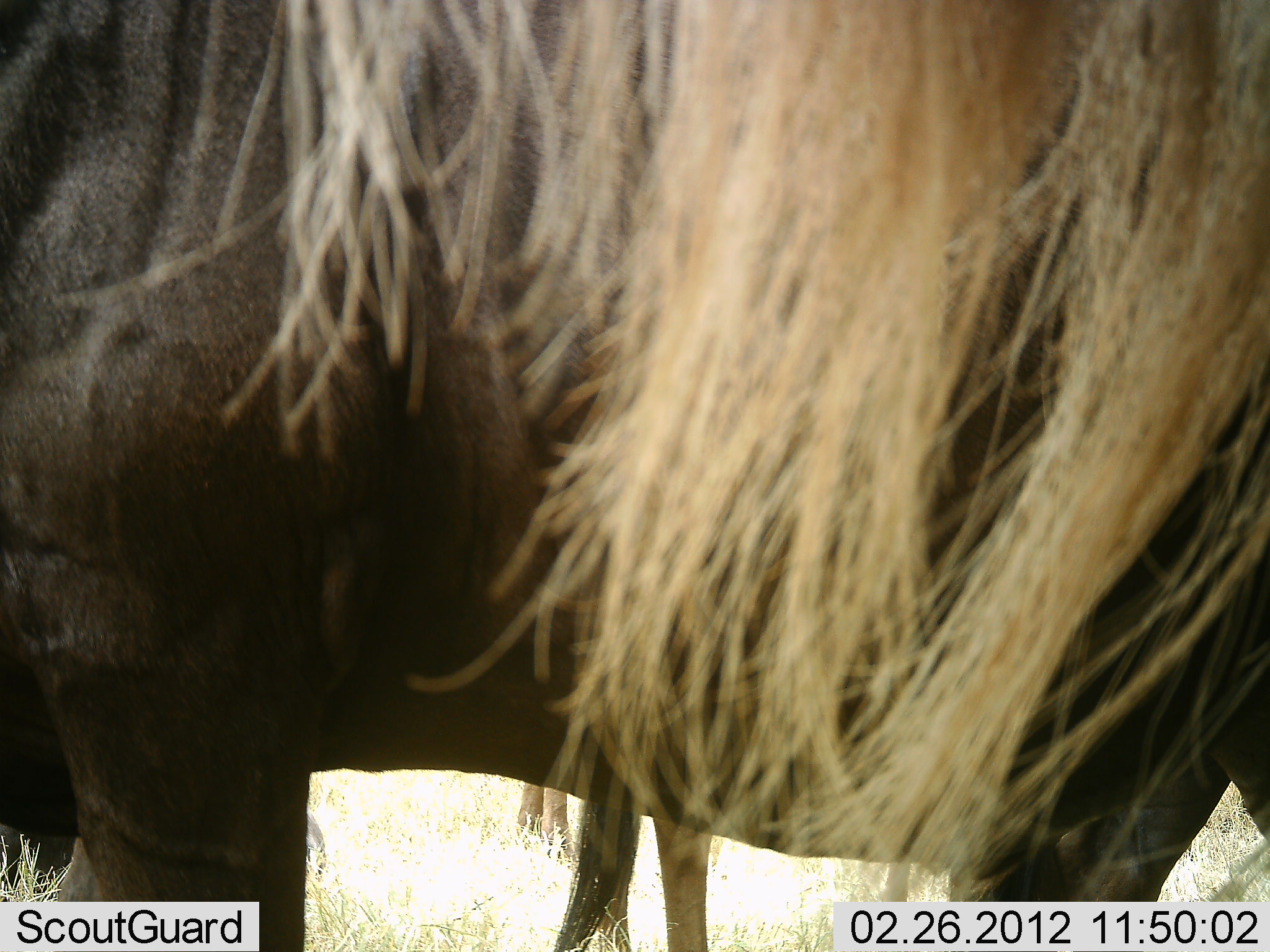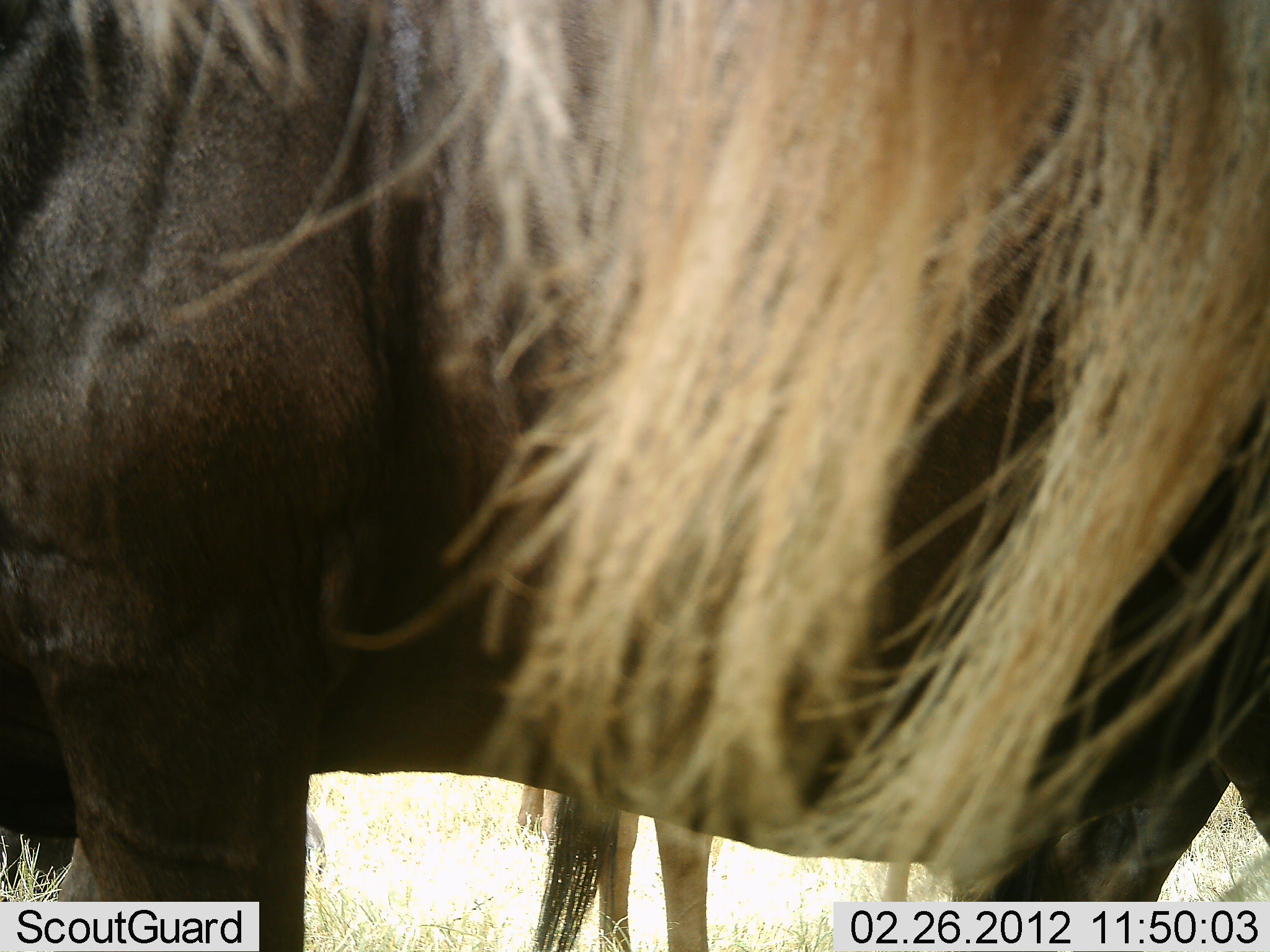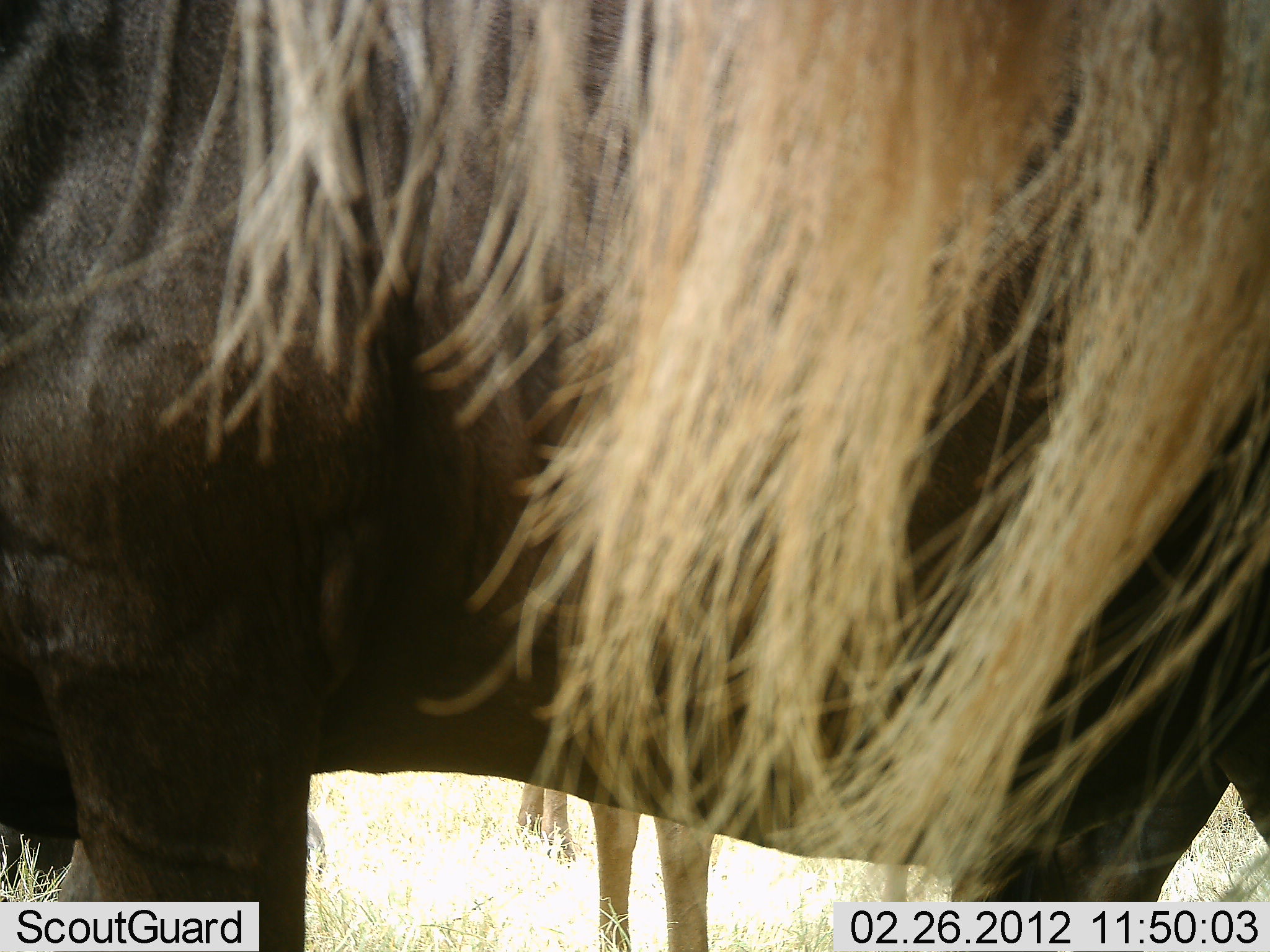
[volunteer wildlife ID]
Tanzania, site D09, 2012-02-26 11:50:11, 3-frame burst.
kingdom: Animalia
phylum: Chordata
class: Mammalia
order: Artiodactyla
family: Bovidae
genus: Connochaetes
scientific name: Connochaetes taurinus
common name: blue wildebeest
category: wildebeest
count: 2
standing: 100%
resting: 0%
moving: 0%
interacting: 0%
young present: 8%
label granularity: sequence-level